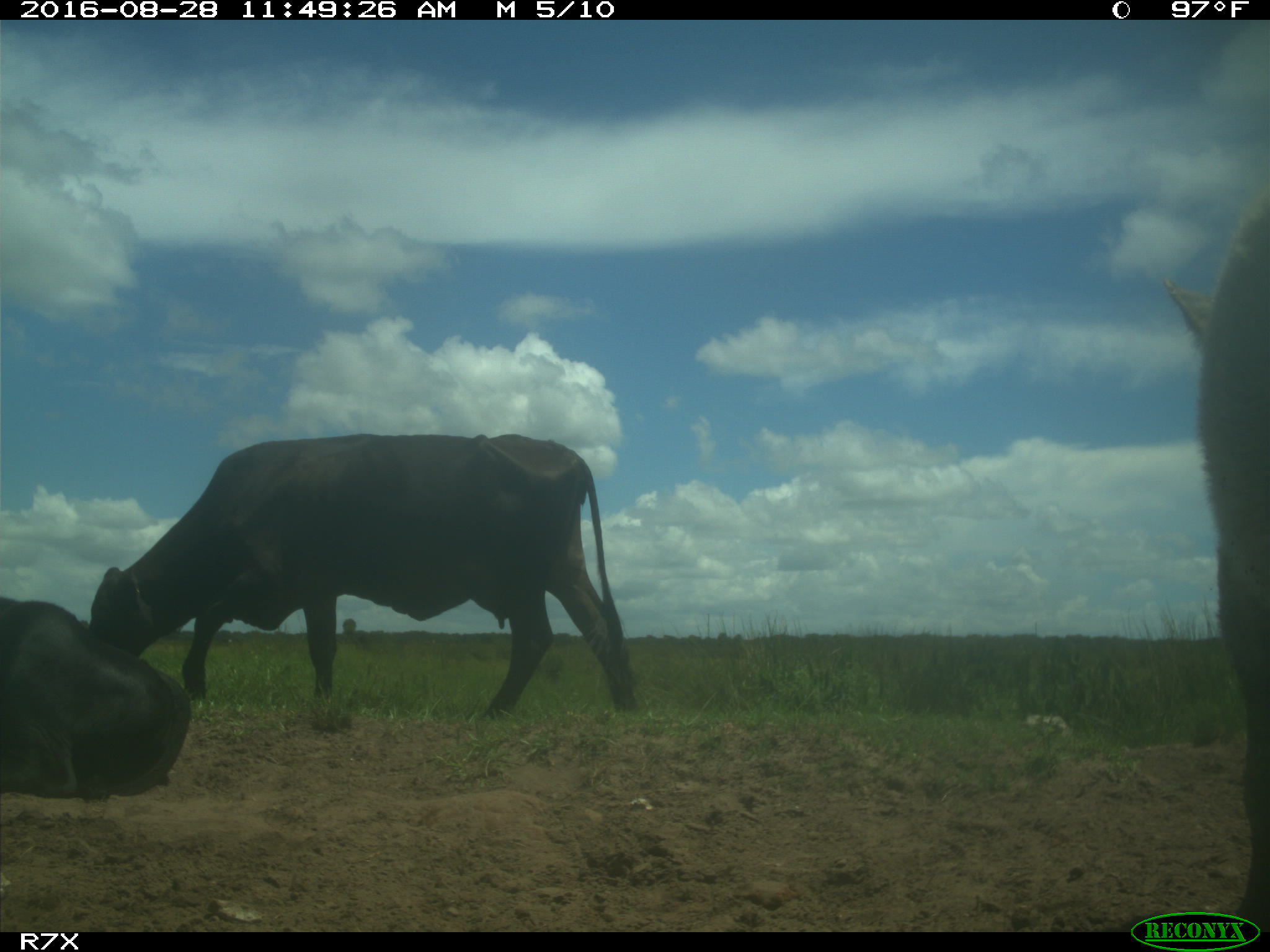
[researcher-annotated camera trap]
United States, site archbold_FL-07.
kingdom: Animalia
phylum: Chordata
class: Mammalia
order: Artiodactyla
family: Bovidae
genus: Bos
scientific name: Bos taurus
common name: domestic cow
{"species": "Bos taurus (domestic cow)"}